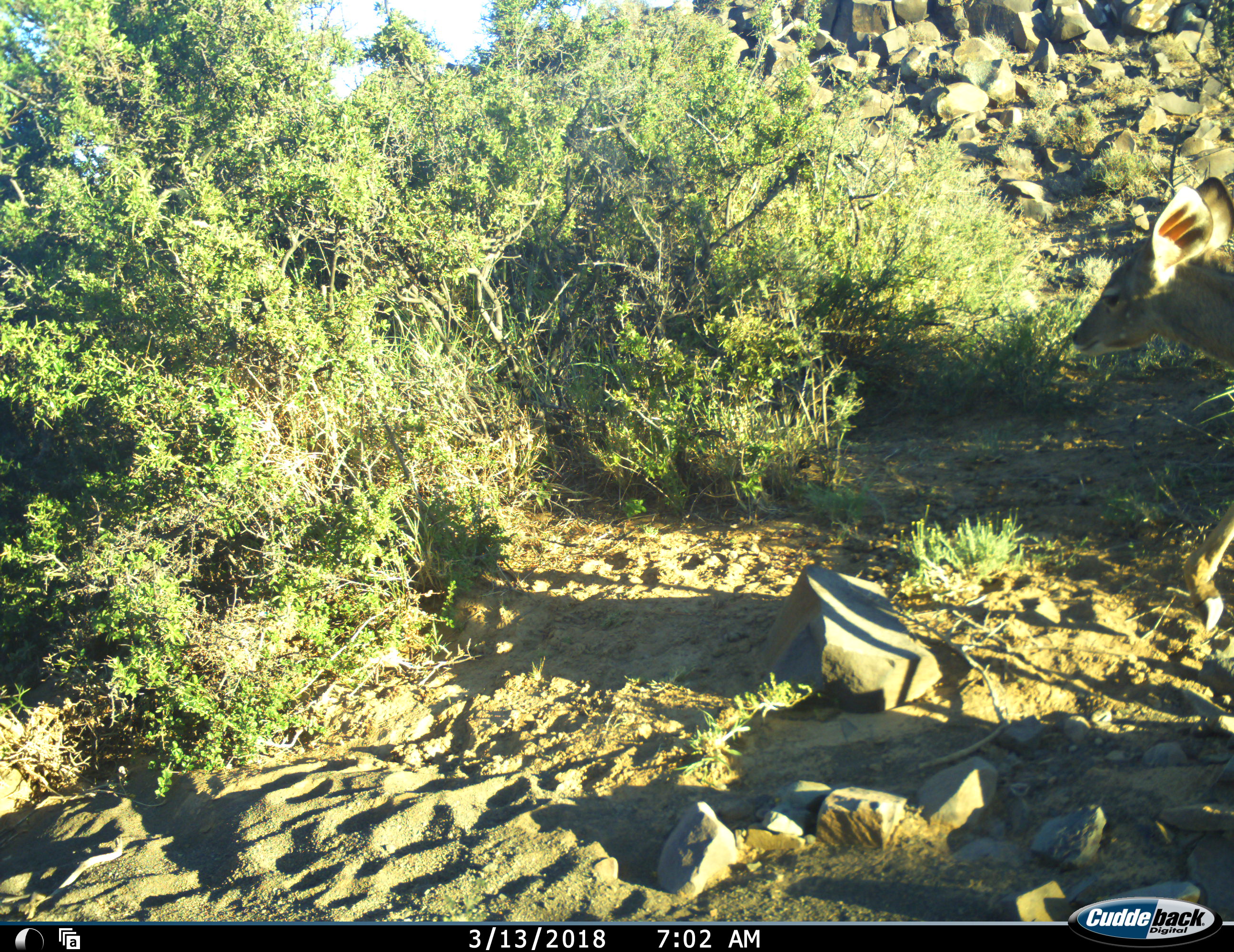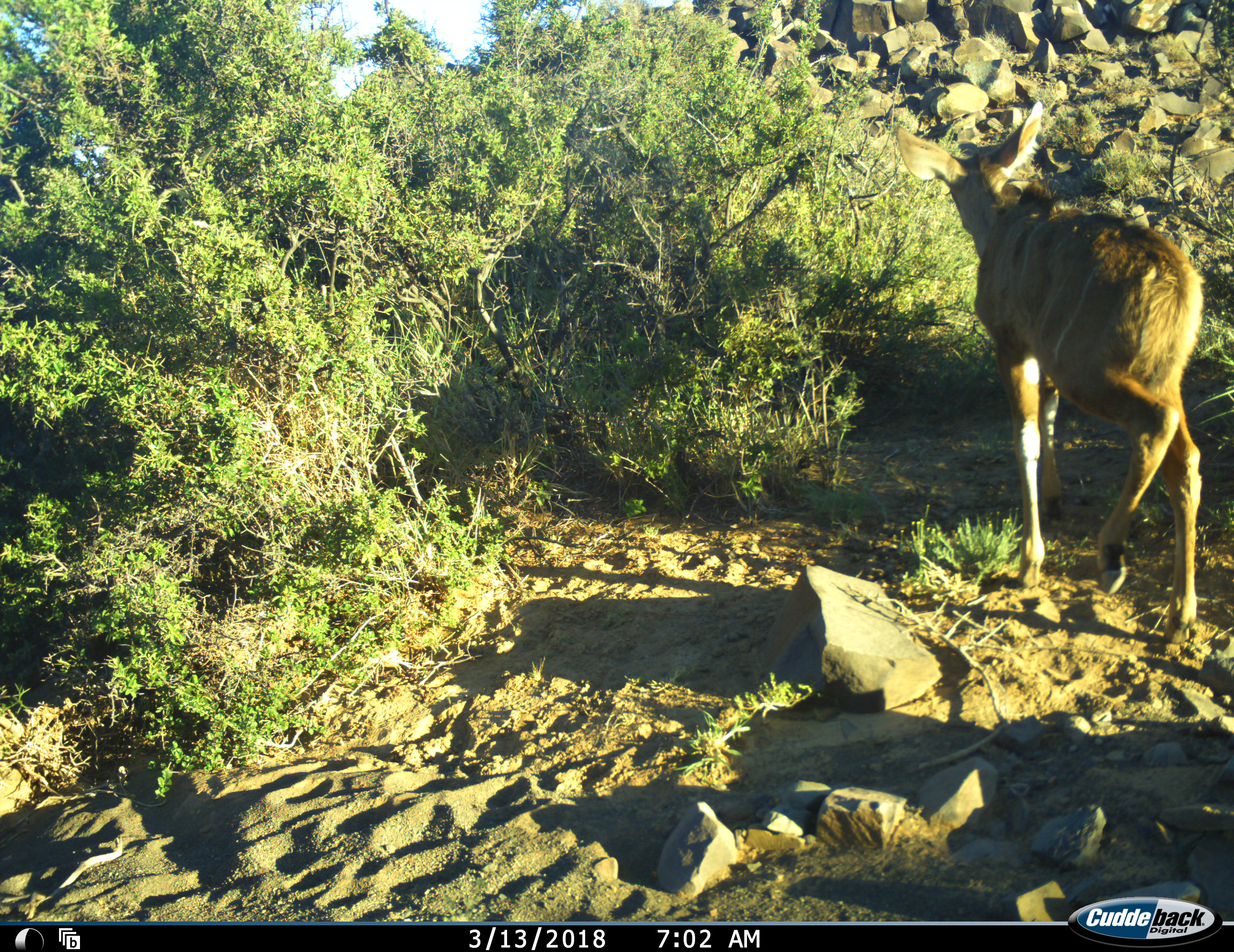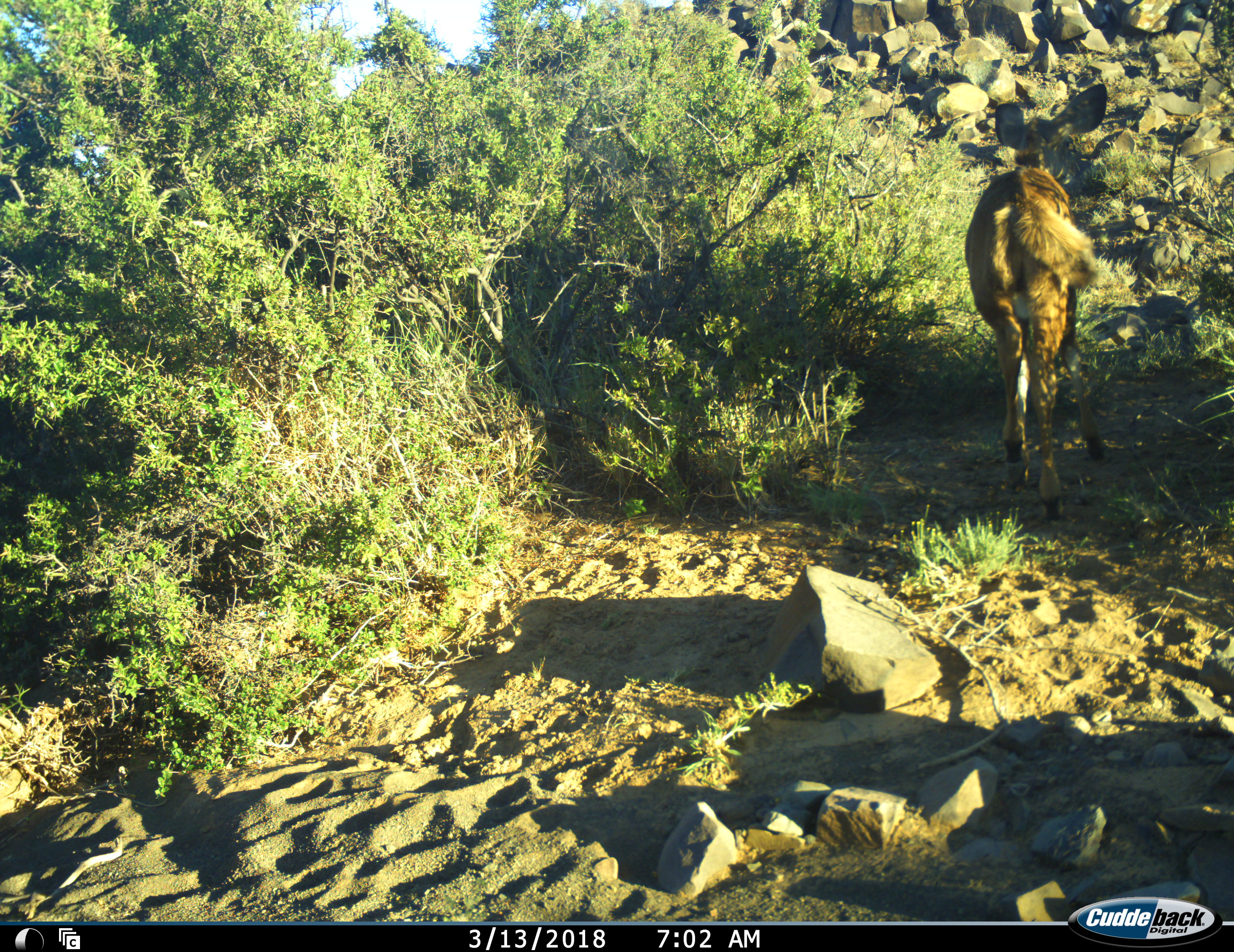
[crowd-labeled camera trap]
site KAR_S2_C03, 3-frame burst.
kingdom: Animalia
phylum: Chordata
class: Mammalia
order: Artiodactyla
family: Bovidae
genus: Tragelaphus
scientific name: Tragelaphus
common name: kudu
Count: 1.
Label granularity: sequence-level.